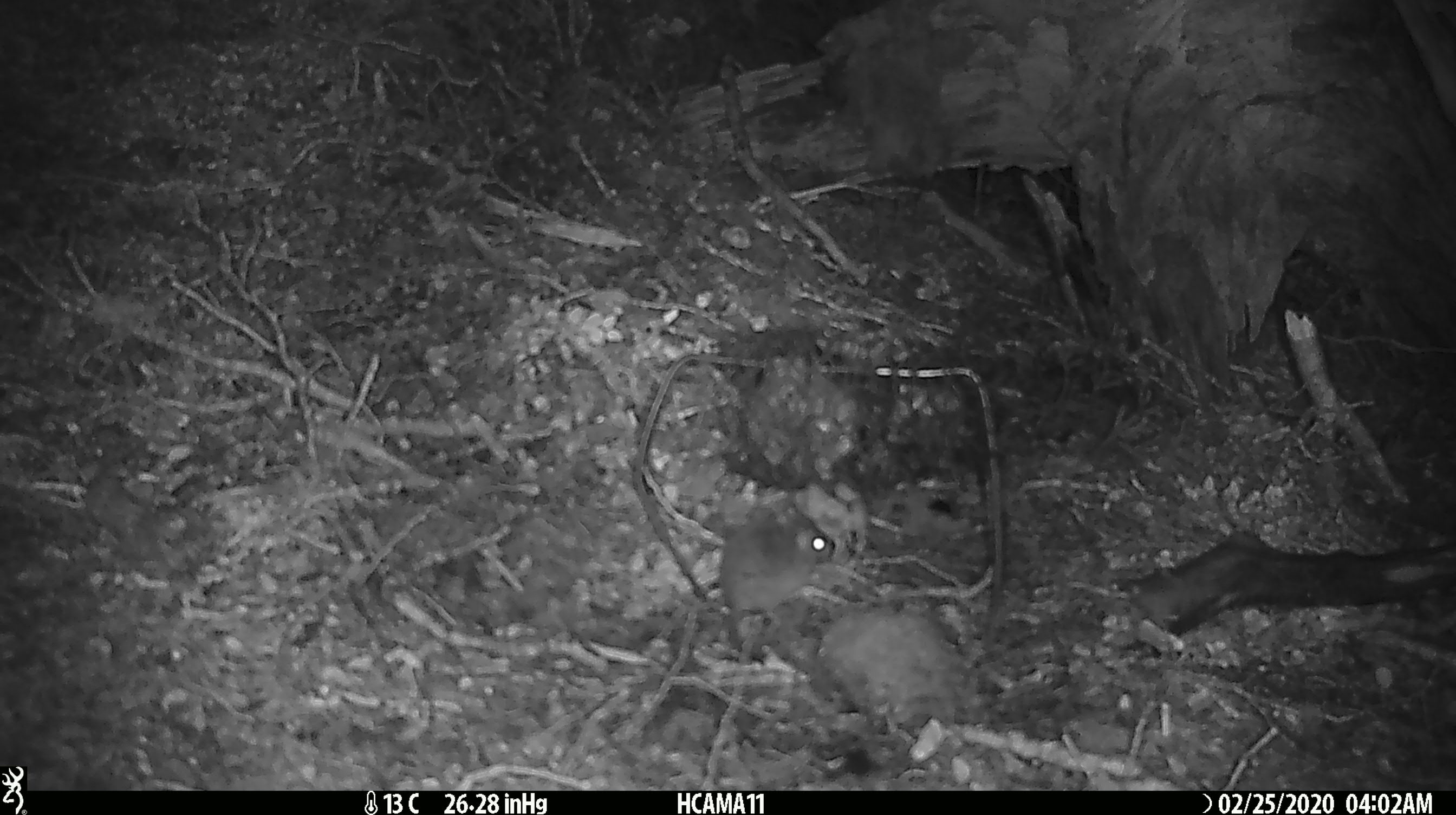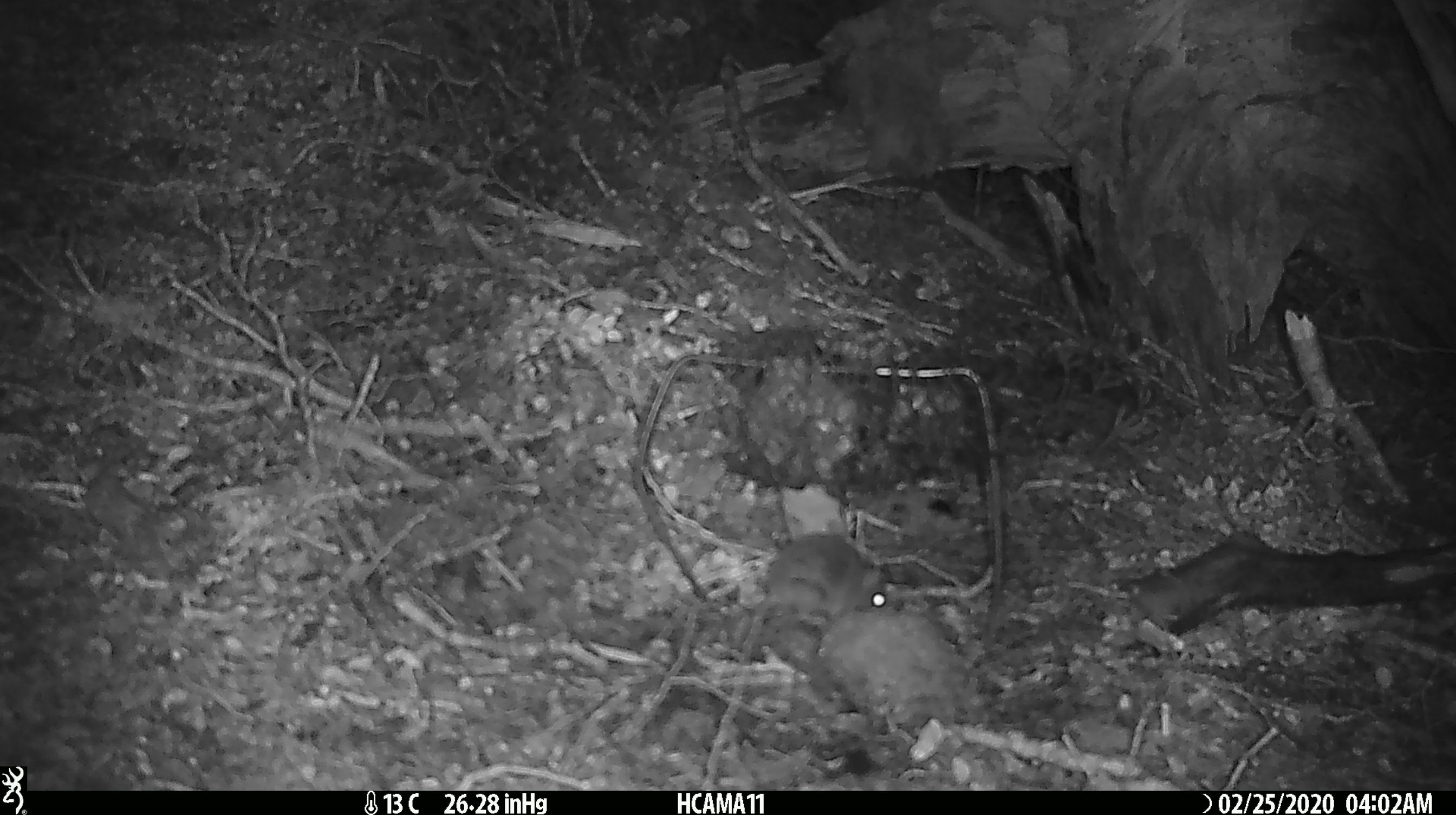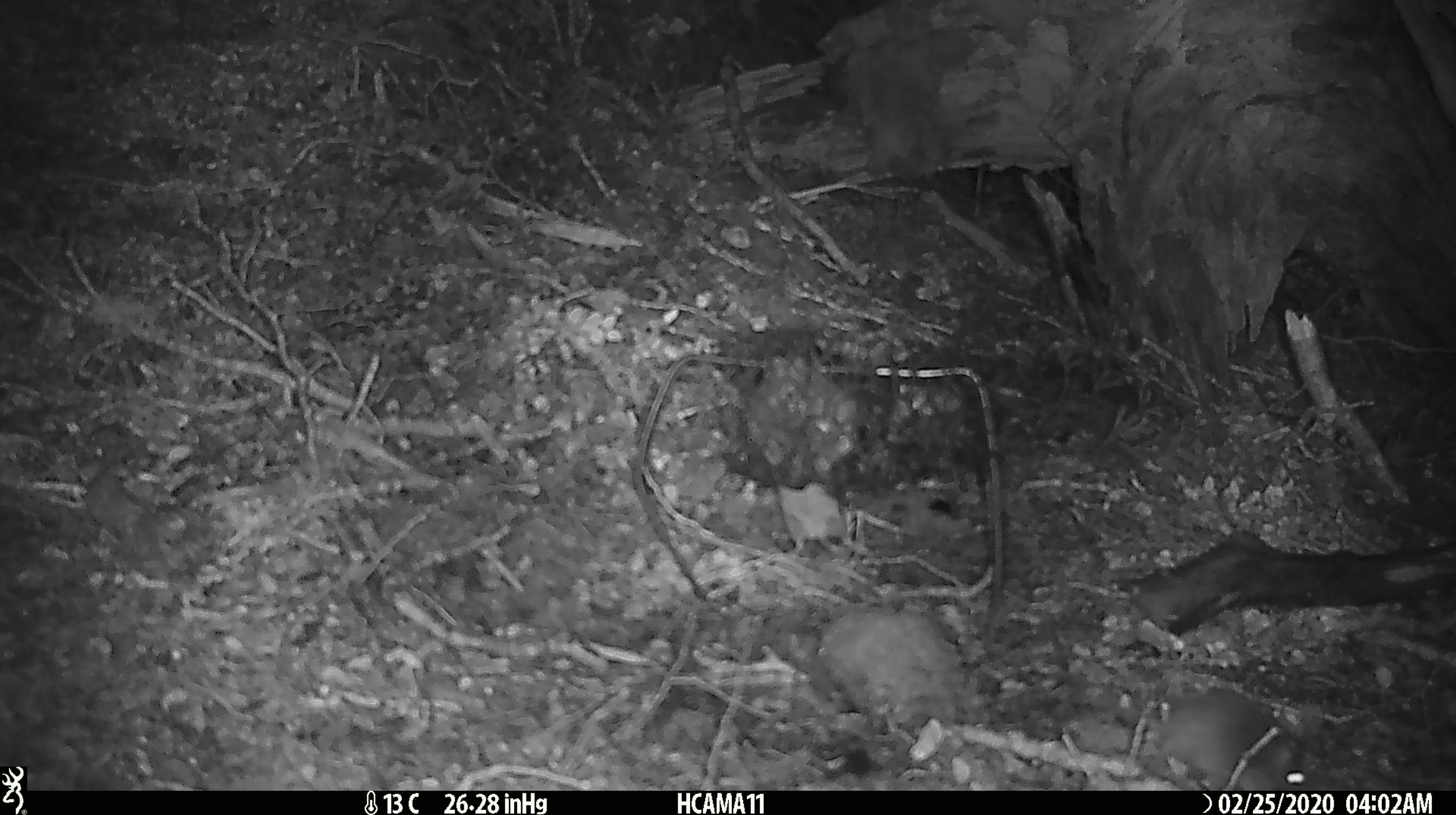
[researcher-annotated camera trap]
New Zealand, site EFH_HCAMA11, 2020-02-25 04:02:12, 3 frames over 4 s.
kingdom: Animalia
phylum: Chordata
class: Mammalia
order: Rodentia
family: Muridae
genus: Mus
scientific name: Mus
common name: mouse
Mouse (Mus).